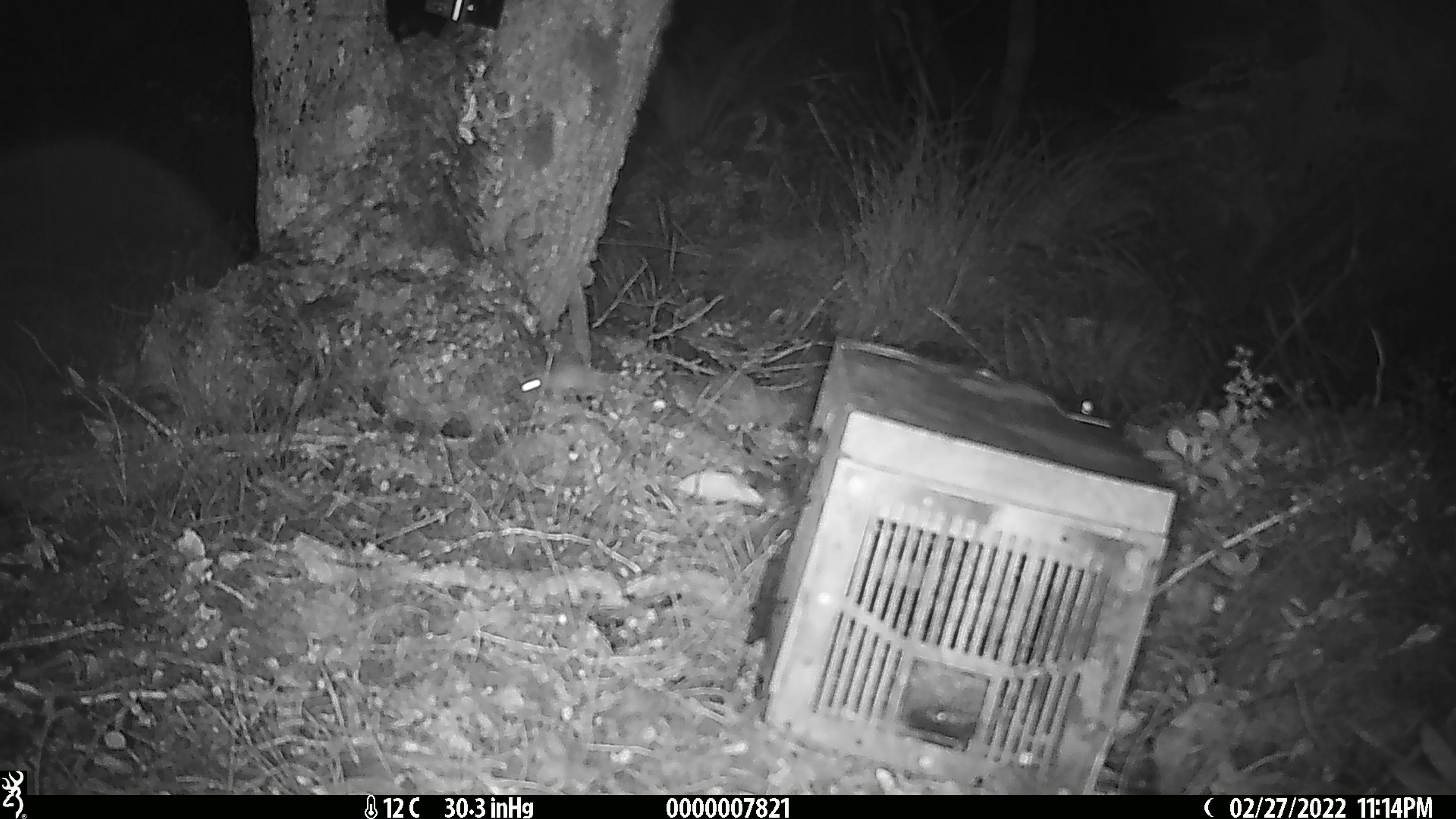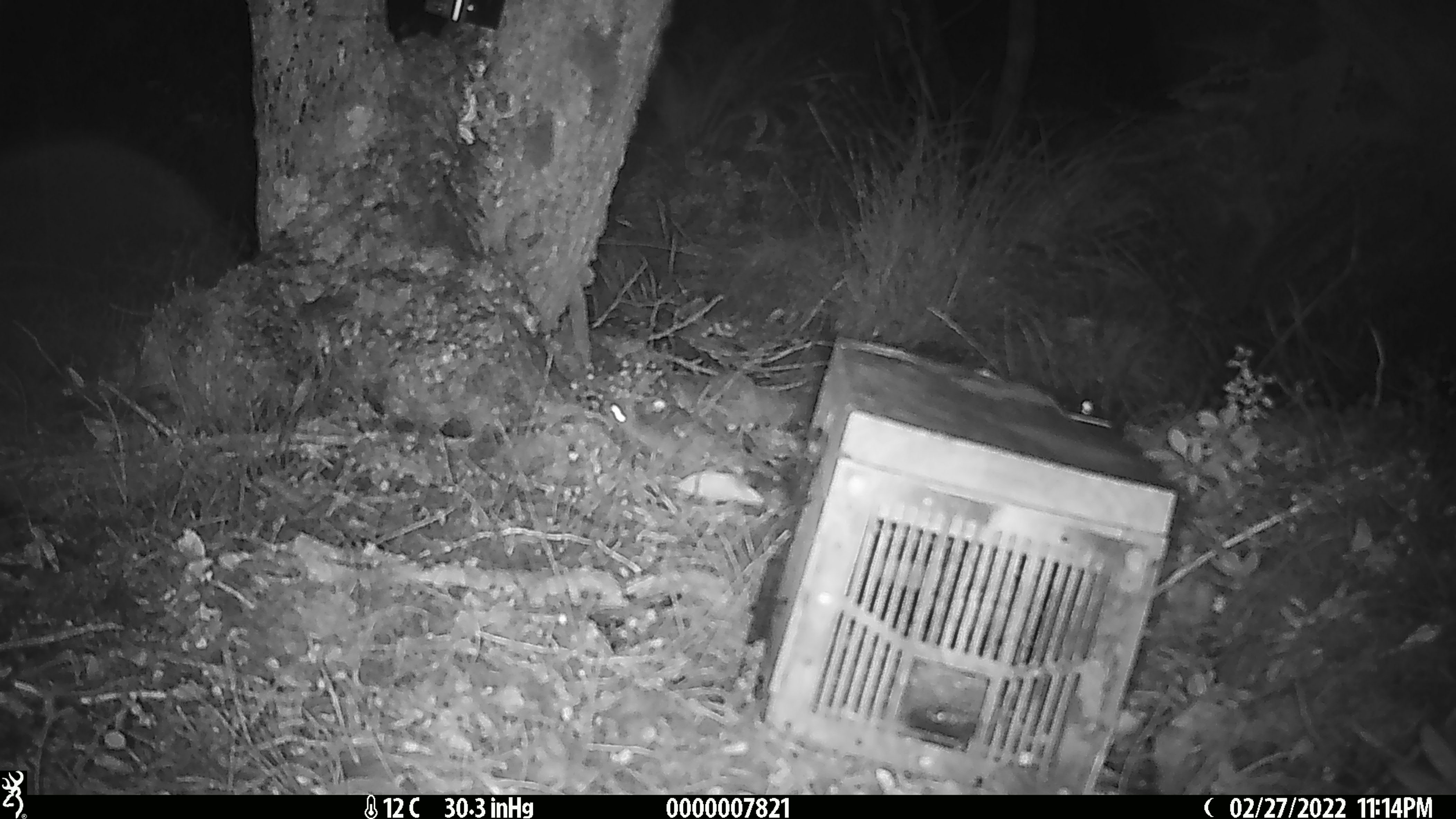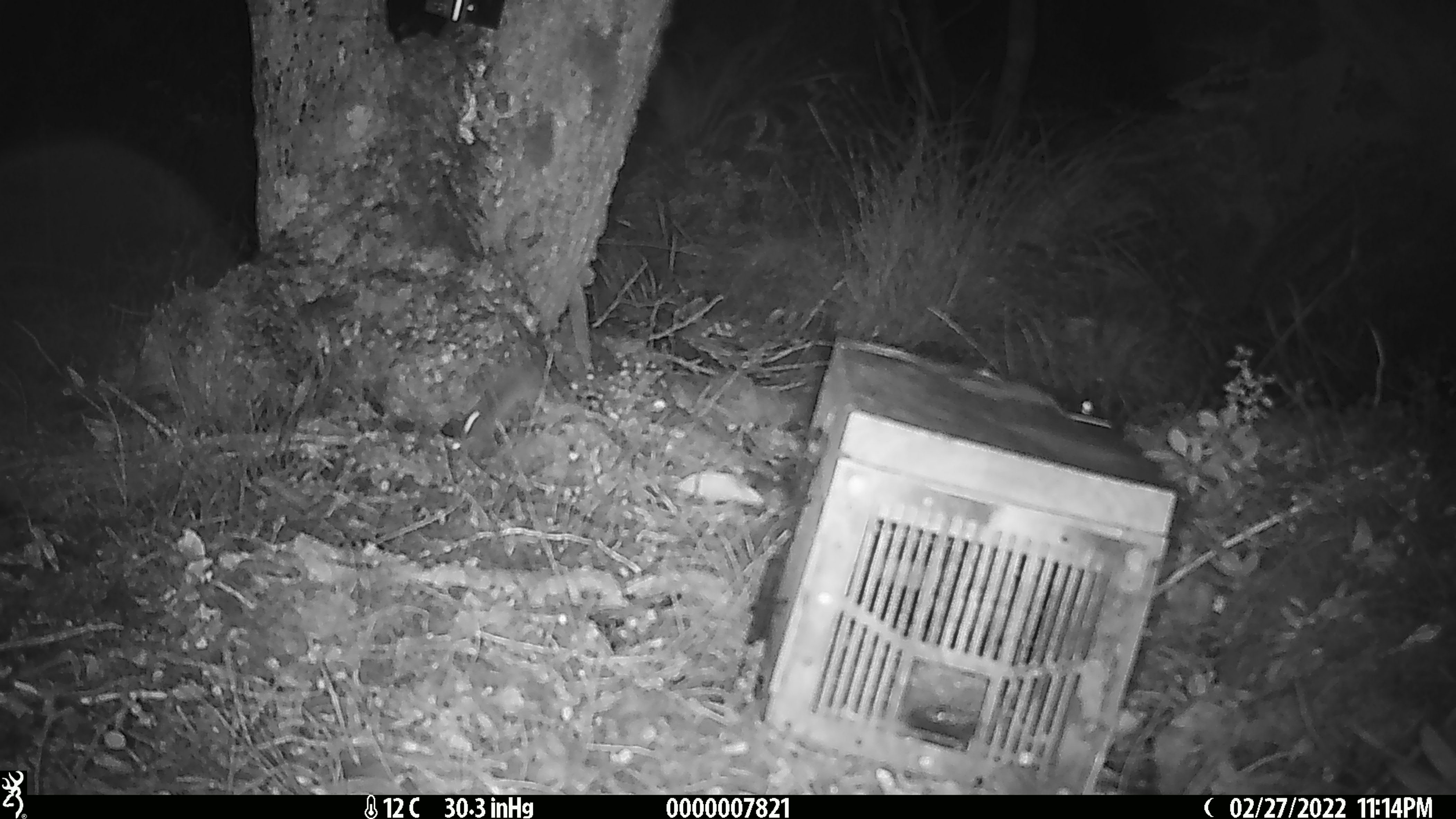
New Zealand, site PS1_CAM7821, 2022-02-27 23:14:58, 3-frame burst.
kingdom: Animalia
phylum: Chordata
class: Mammalia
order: Rodentia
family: Muridae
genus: Mus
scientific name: Mus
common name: mouse